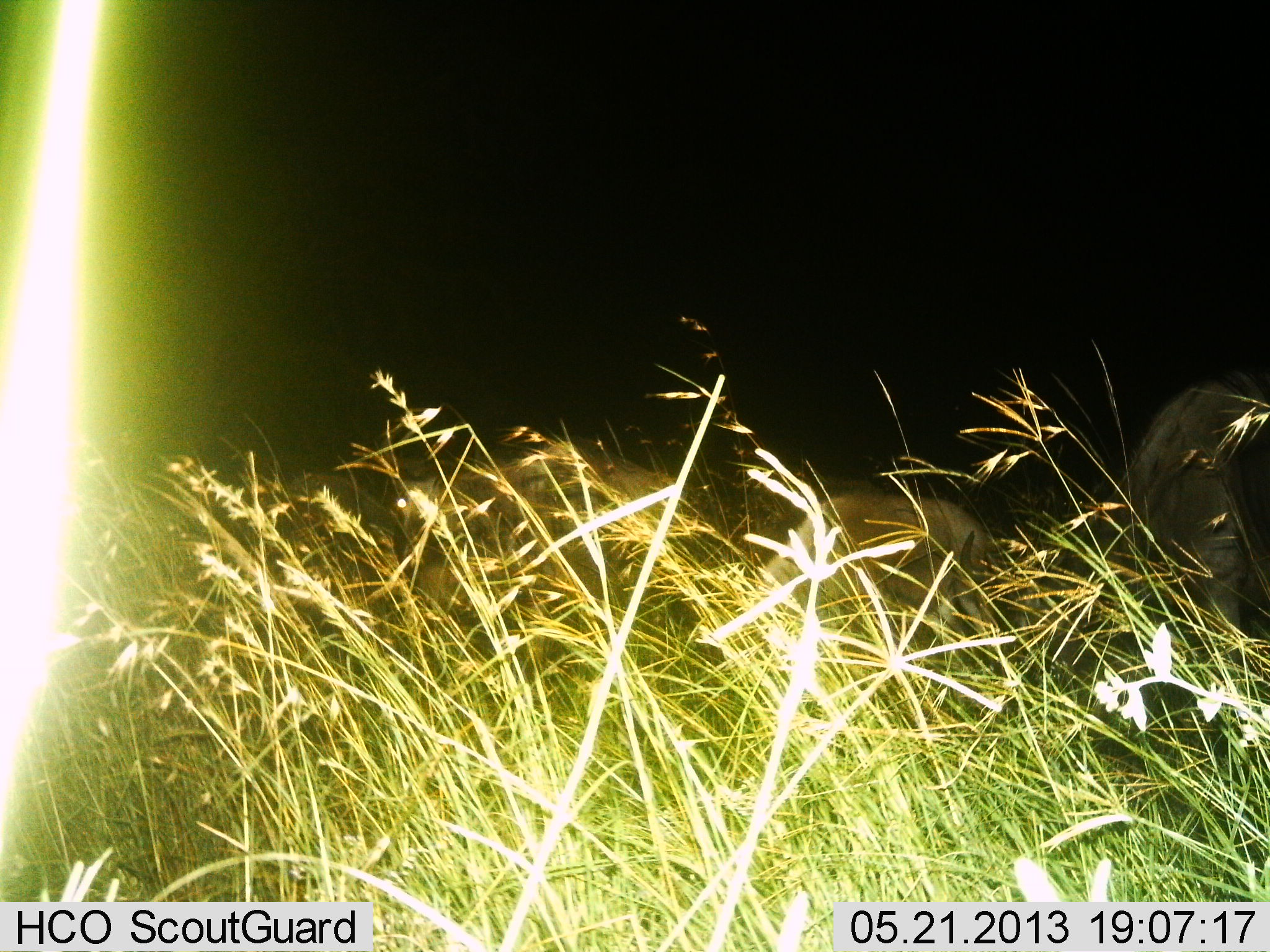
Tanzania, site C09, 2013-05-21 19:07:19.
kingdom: Animalia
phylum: Chordata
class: Mammalia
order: Artiodactyla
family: Bovidae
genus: Connochaetes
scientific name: Connochaetes taurinus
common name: blue wildebeest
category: wildebeest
Wildebeest (blue wildebeest) (Connochaetes taurinus), count 3. Behavior (volunteer vote fractions): standing 14%, resting 29%, moving 0%, interacting 0%. Young present (vote fraction): 14%. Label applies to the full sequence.